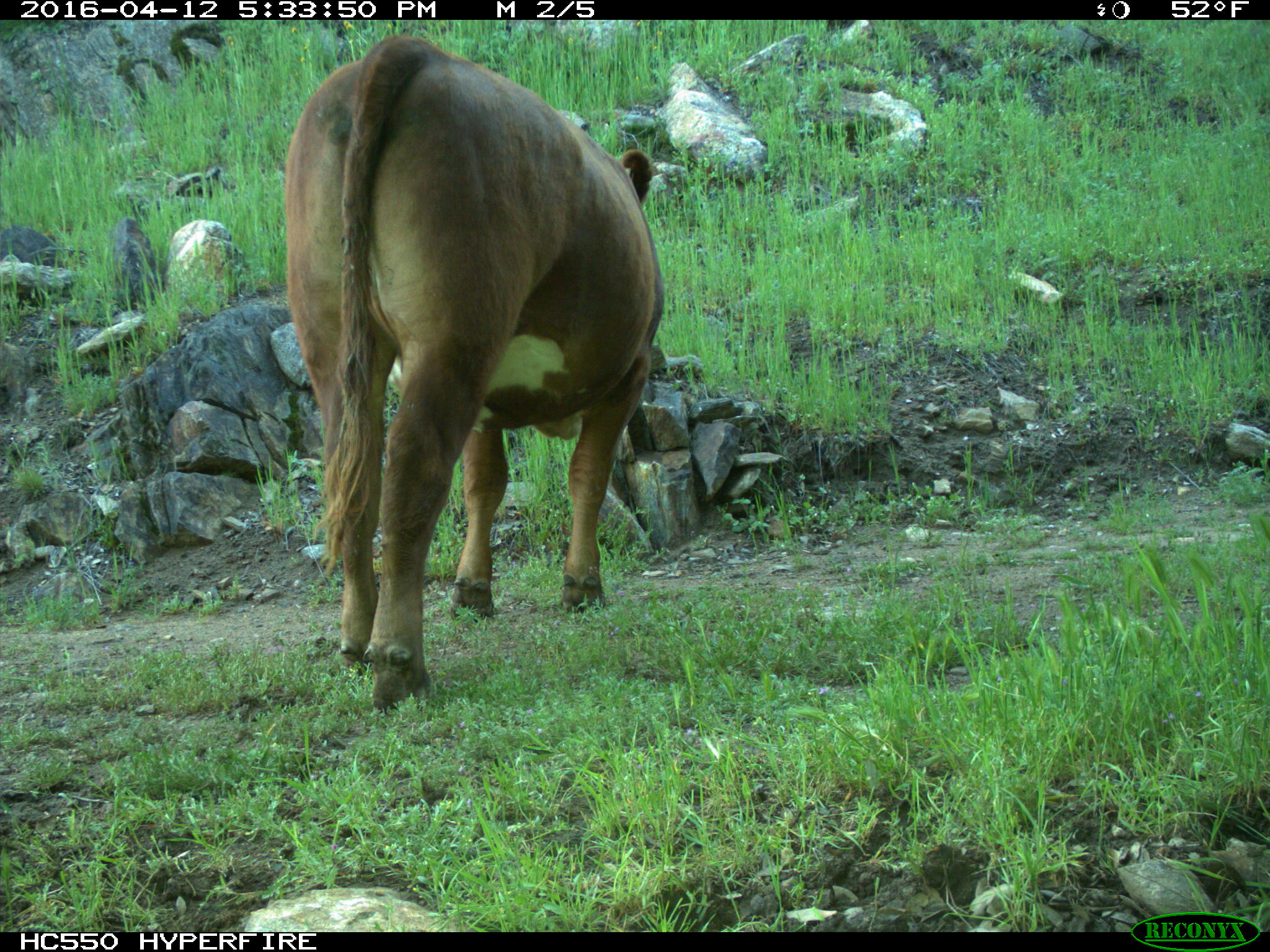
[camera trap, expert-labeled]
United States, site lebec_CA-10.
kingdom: Animalia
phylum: Chordata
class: Mammalia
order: Artiodactyla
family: Bovidae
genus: Bos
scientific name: Bos taurus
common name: domestic cow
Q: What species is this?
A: Bos taurus (domestic cow).